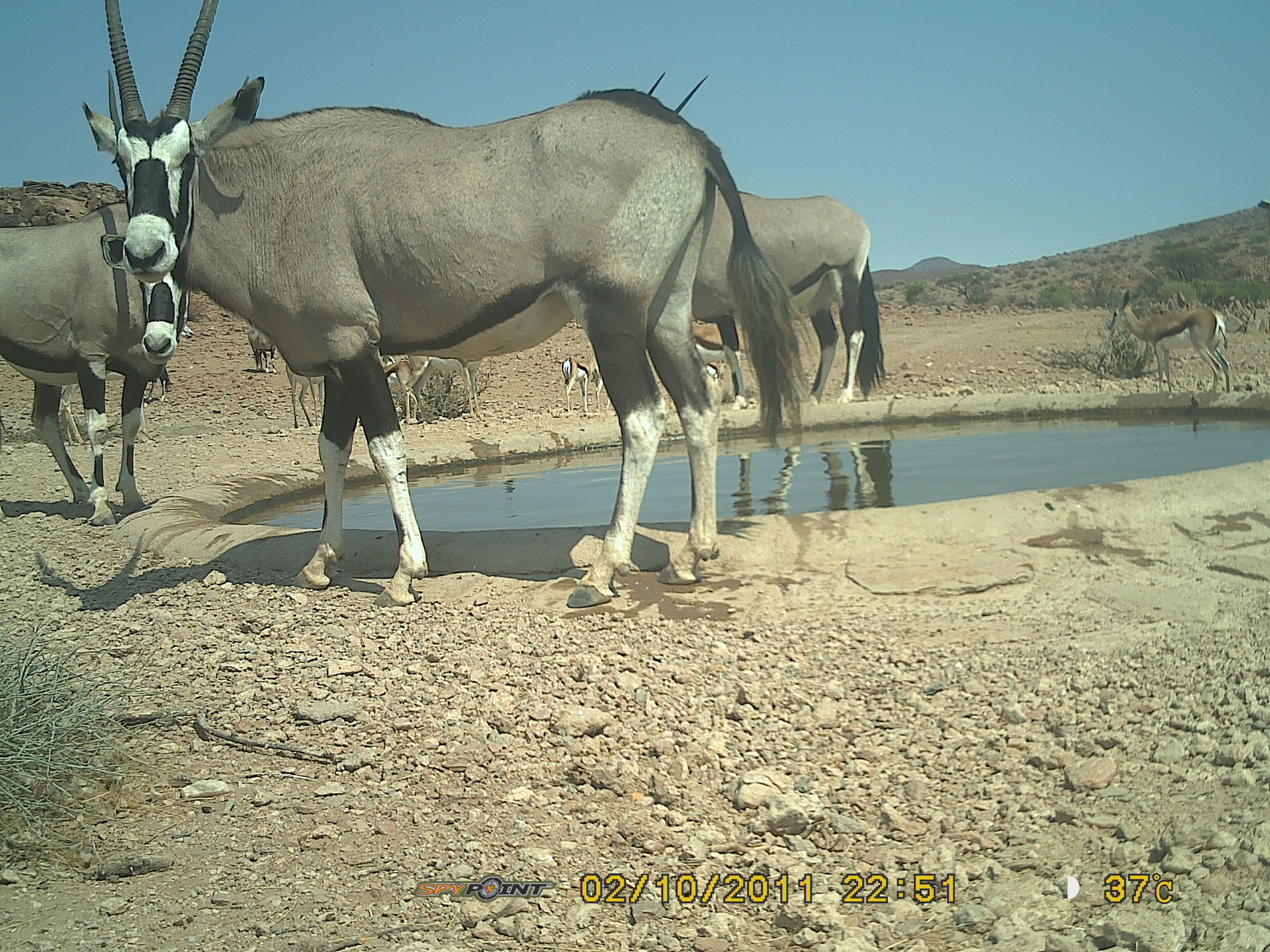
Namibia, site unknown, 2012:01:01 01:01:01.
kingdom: Animalia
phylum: Chordata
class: Mammalia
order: Artiodactyla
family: Bovidae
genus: Oryx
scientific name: Oryx gazella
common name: gemsbok